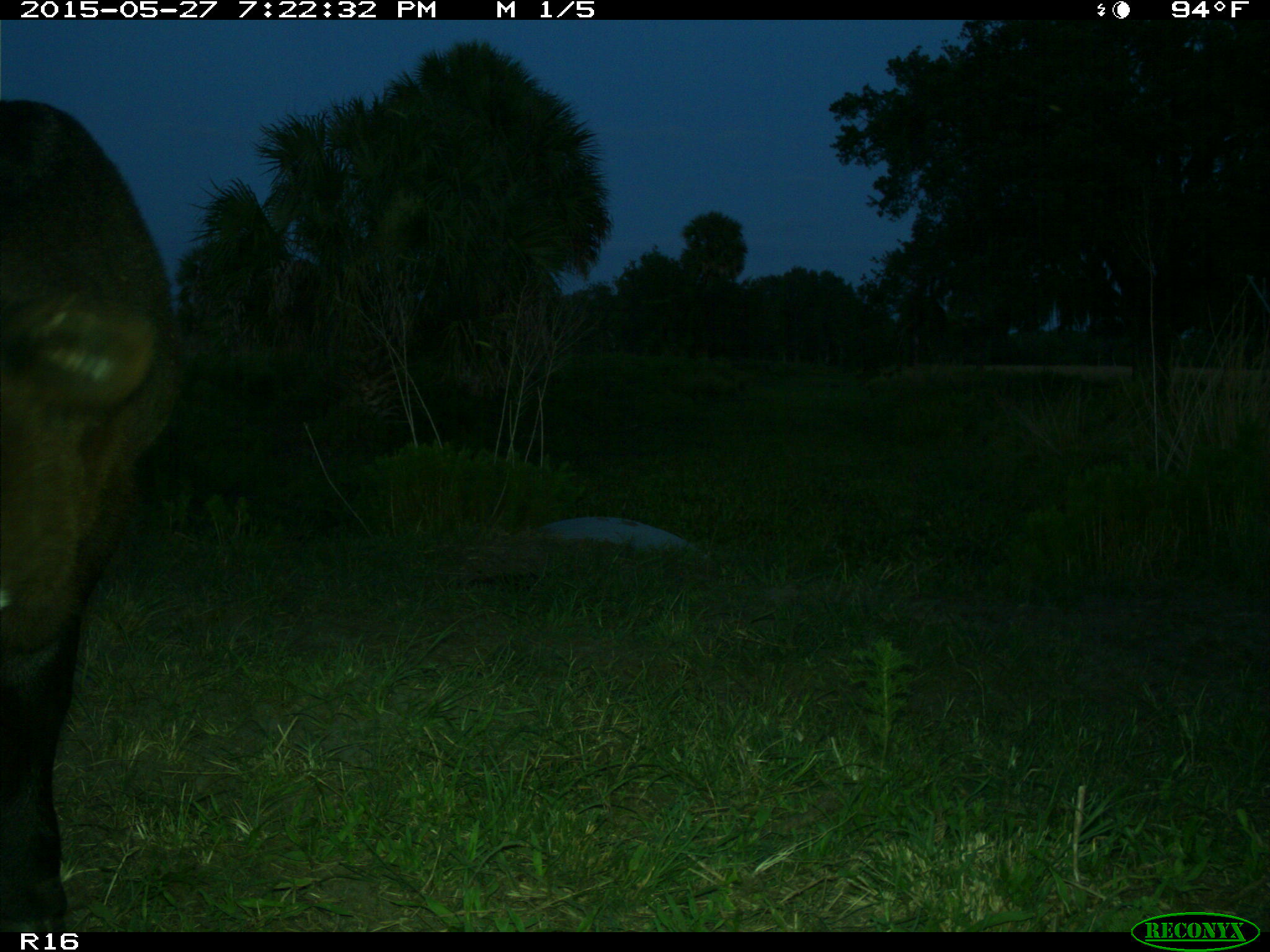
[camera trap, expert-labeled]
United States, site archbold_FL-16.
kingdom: Animalia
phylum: Chordata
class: Mammalia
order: Artiodactyla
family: Bovidae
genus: Bos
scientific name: Bos taurus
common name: domestic cow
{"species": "Bos taurus (domestic cow)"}